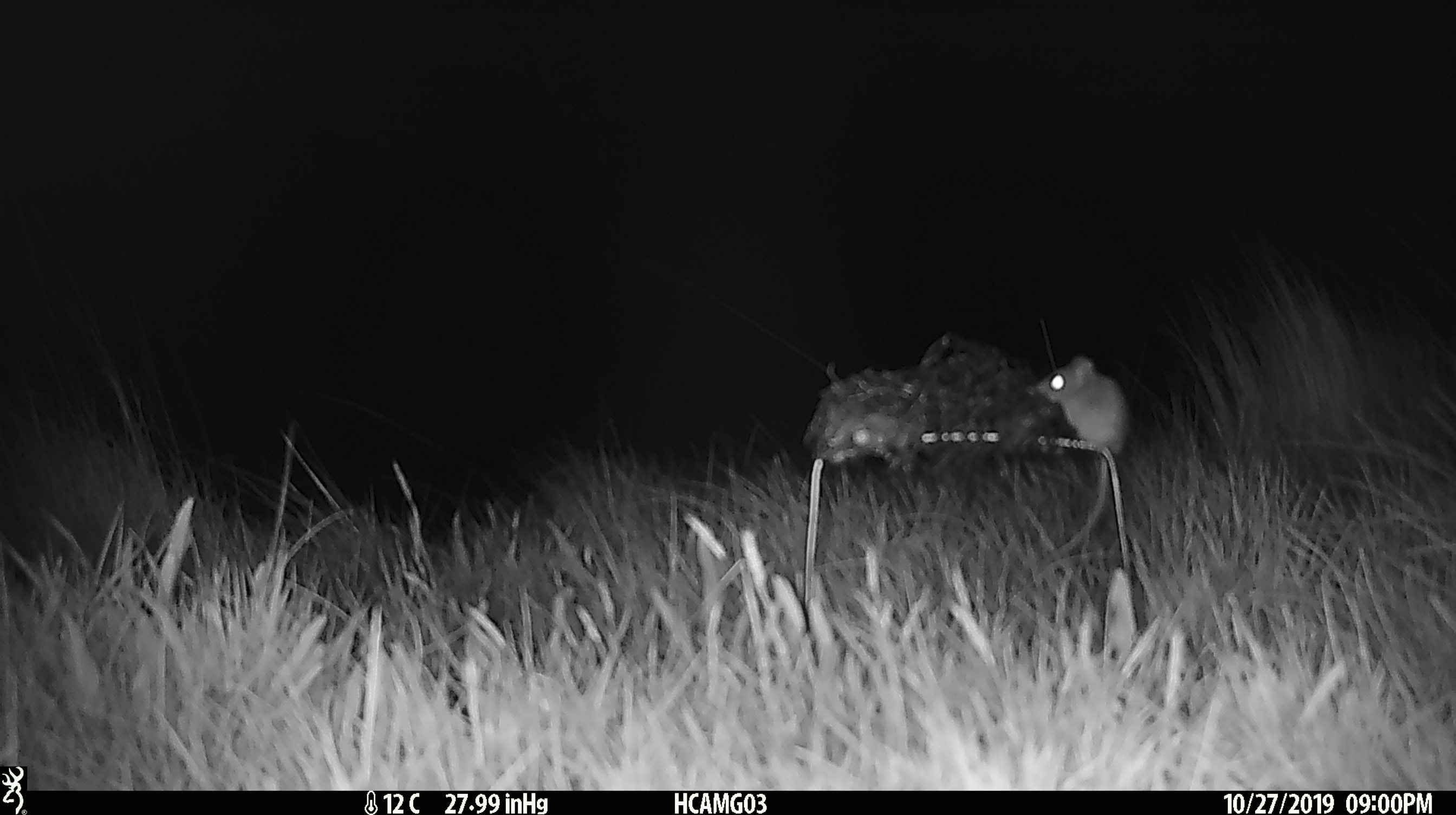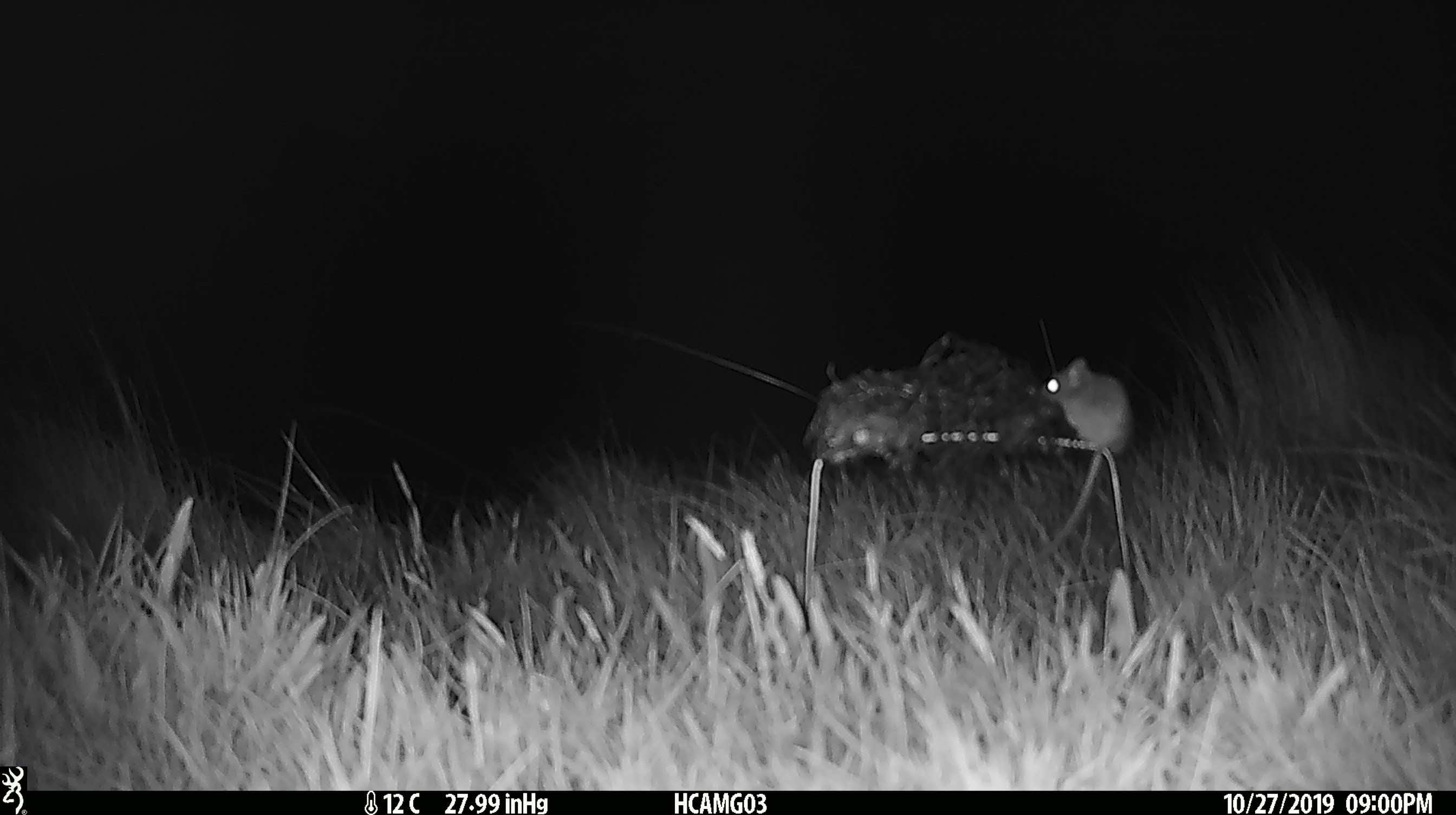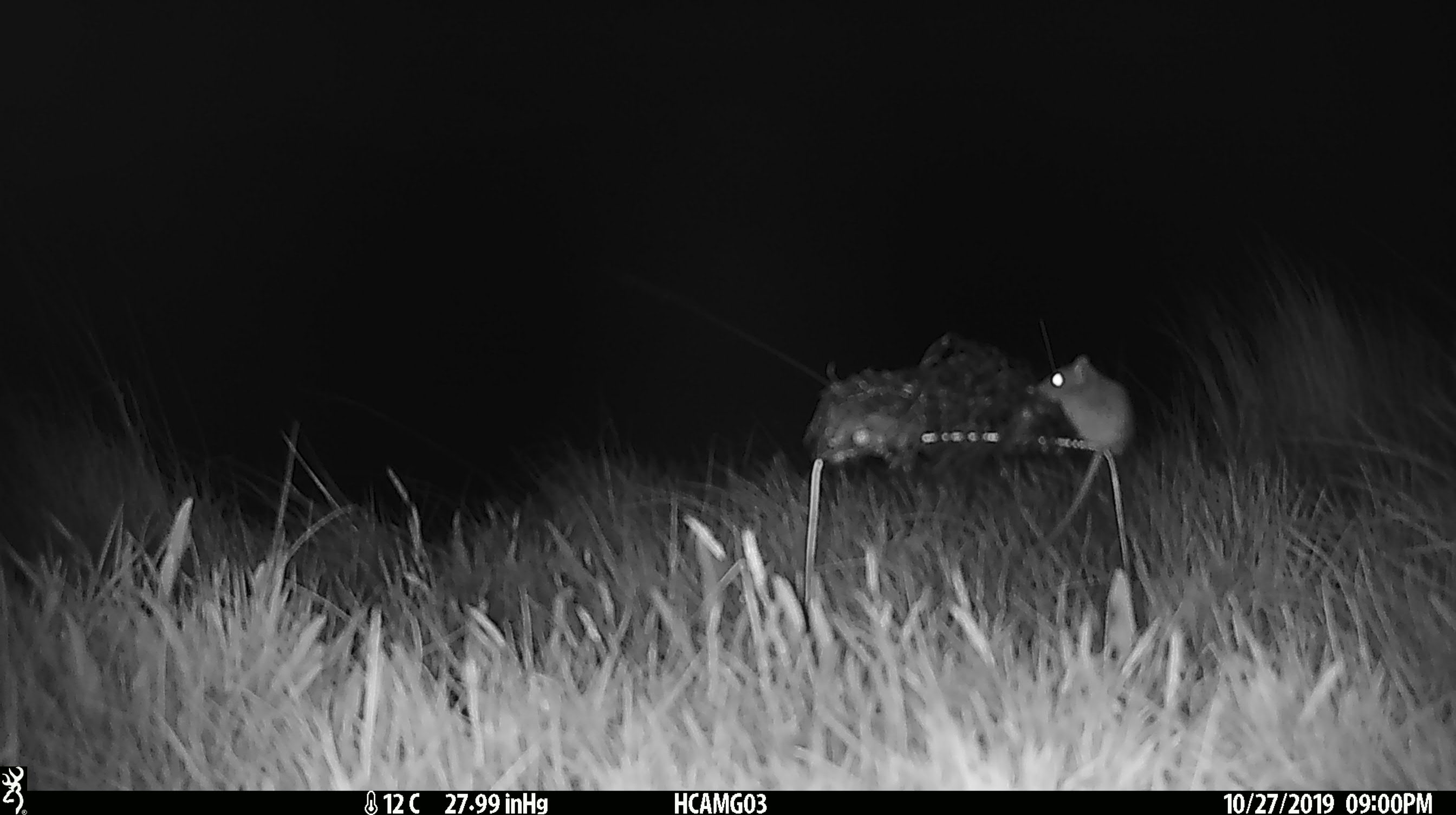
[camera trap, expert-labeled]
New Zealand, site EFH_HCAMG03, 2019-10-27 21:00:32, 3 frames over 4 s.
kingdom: Animalia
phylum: Chordata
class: Mammalia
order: Rodentia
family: Muridae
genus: Mus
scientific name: Mus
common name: mouse